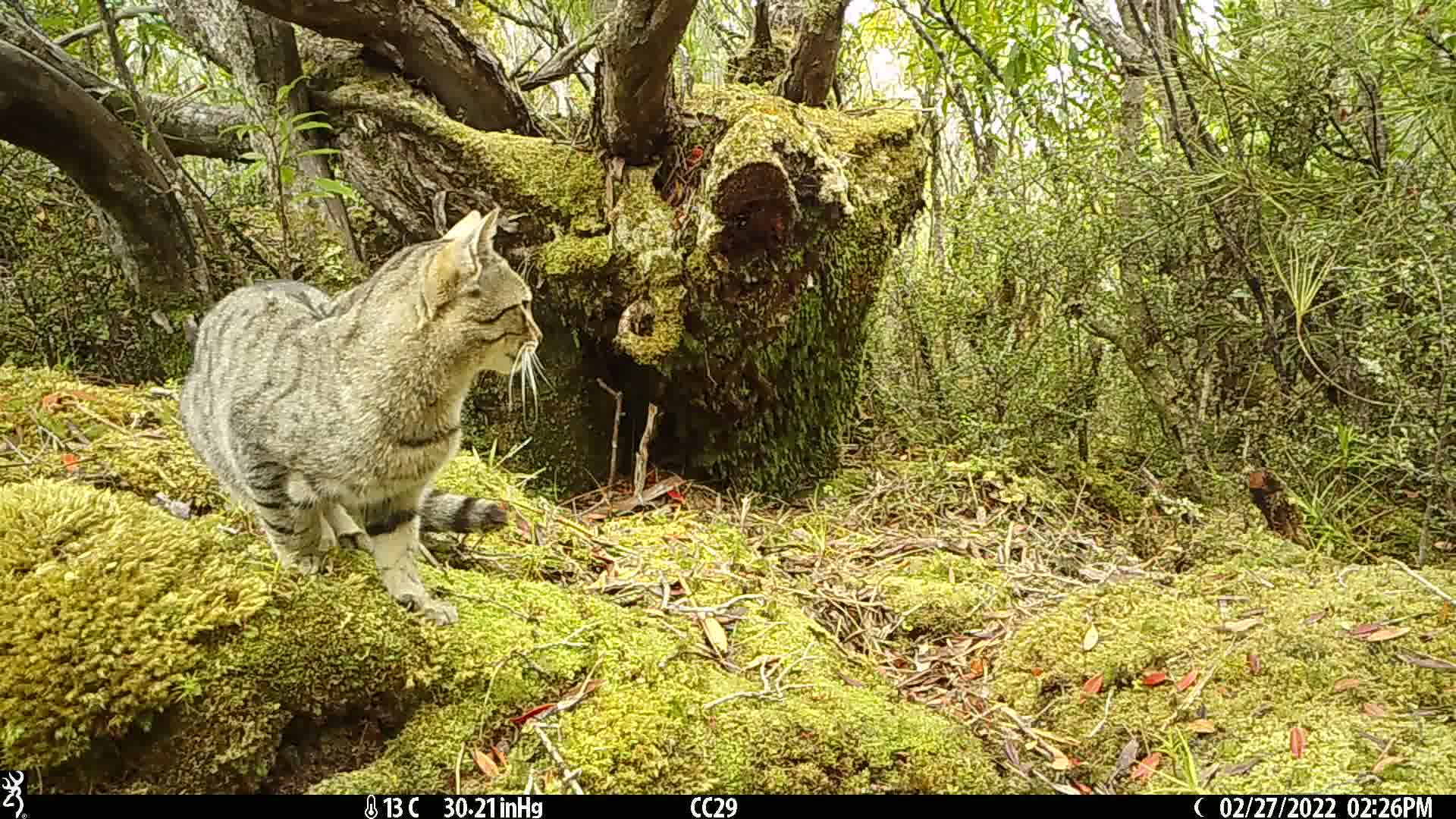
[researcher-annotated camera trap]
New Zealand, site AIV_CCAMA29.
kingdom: Animalia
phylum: Chordata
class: Mammalia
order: Carnivora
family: Felidae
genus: Felis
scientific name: Felis catus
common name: domestic cat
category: cat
Cat (domestic cat) (Felis catus).